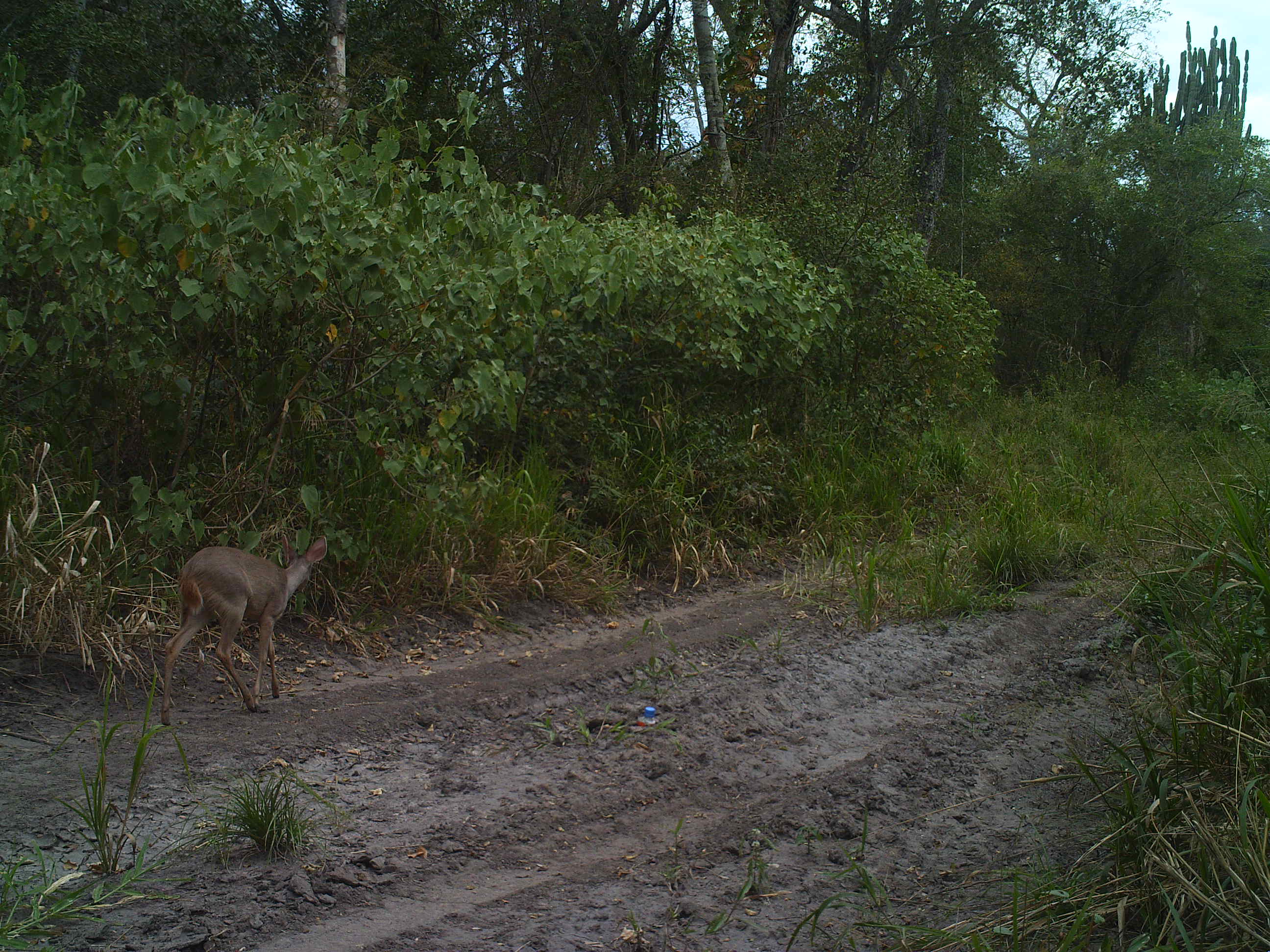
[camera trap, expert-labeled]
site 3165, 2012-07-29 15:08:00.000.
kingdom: Animalia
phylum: Chordata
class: Mammalia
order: Artiodactyla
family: Cervidae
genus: Mazama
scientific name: Mazama gouazoubira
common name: gray brocket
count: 1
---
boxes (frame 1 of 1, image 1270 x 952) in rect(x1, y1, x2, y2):
mazama gouazoubira: rect(160, 534, 327, 725)